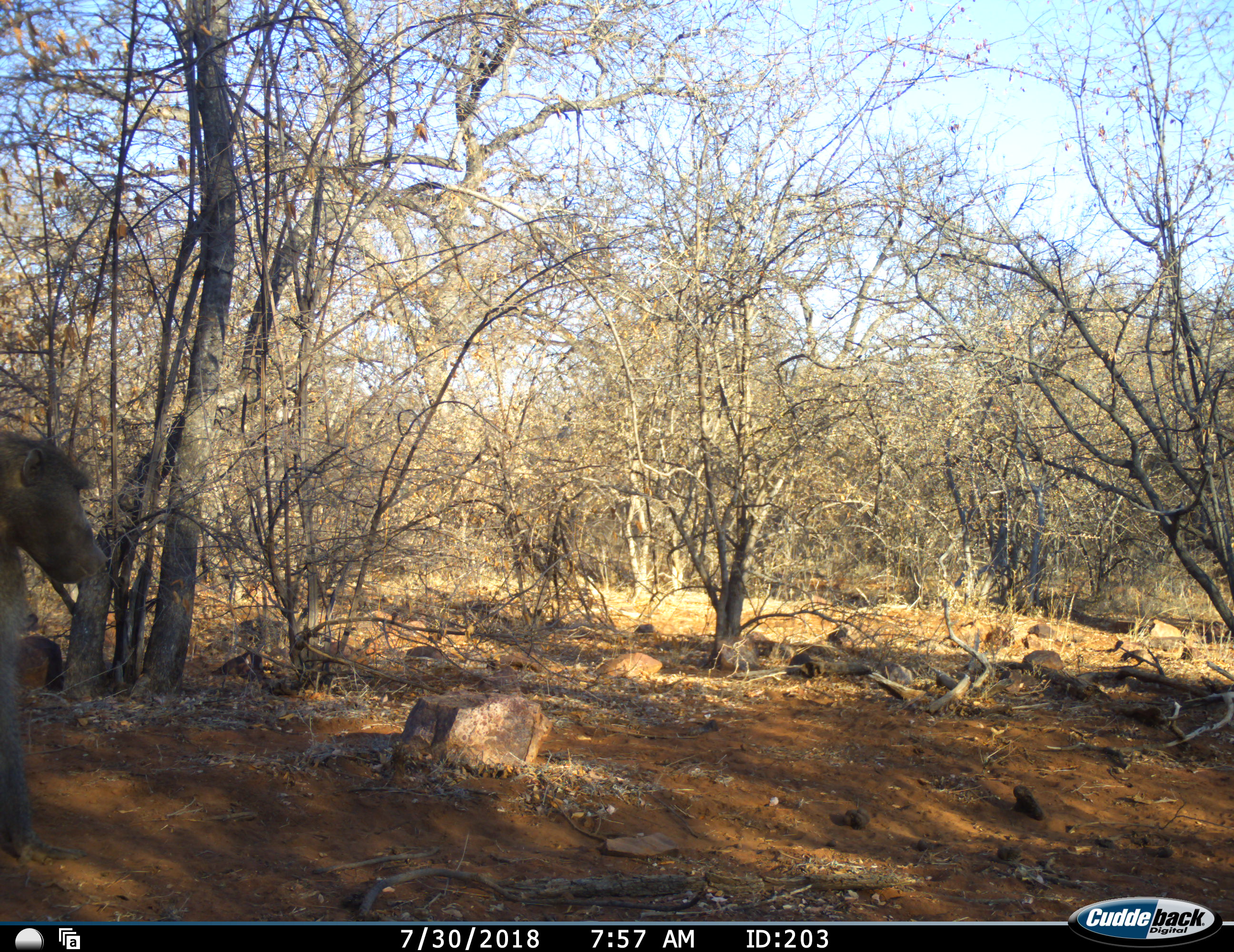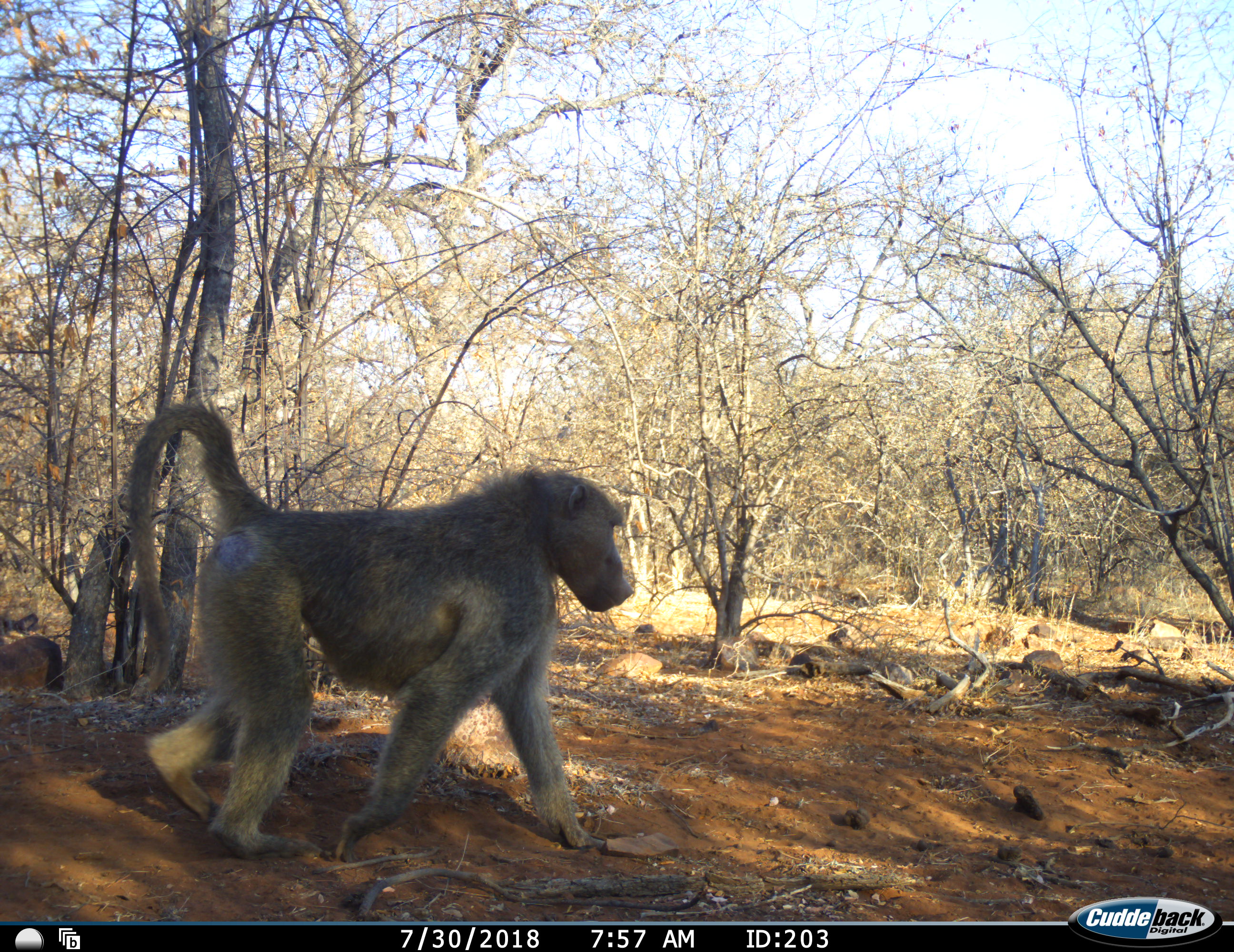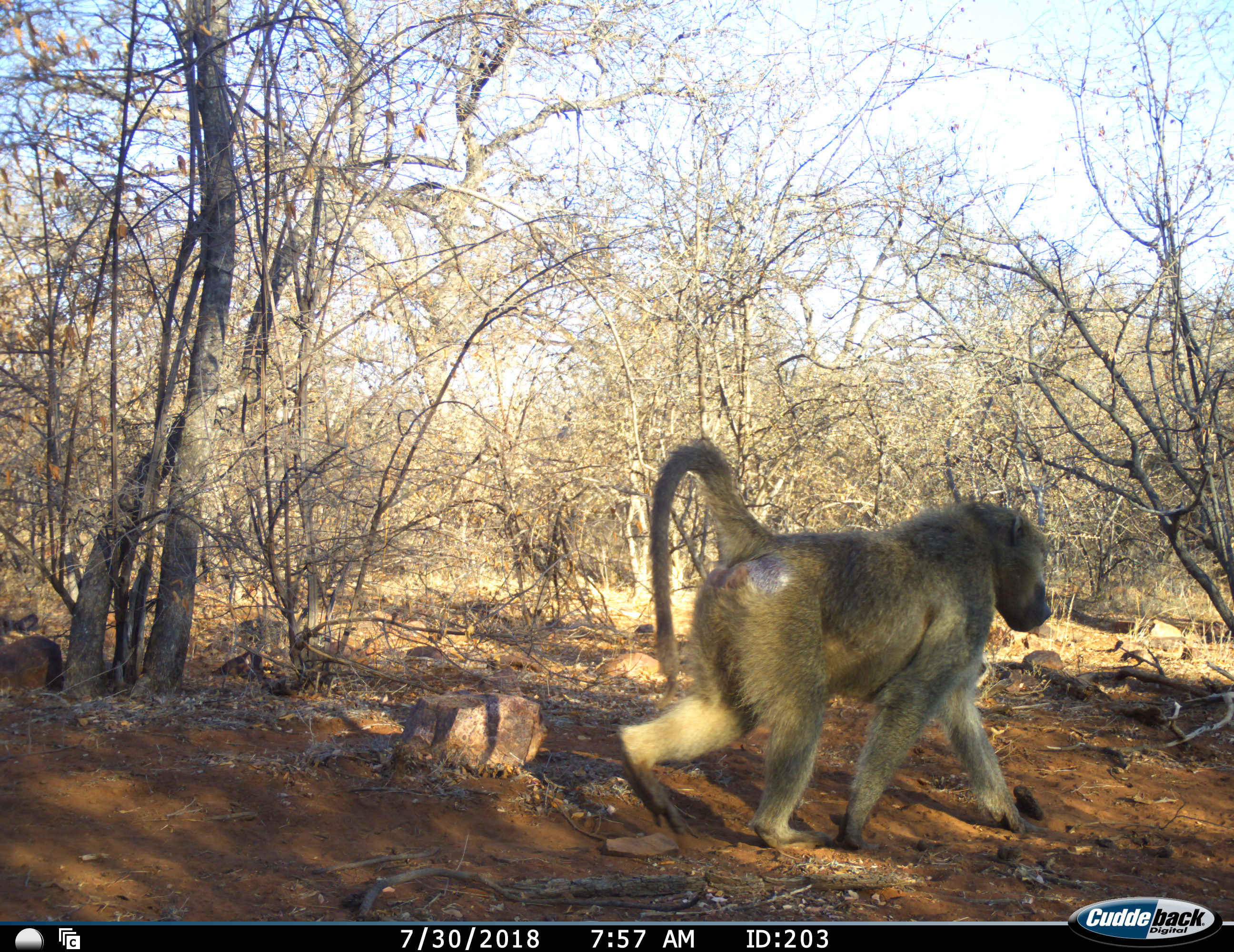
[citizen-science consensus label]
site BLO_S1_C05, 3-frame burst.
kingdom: Animalia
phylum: Chordata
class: Mammalia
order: Primates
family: Cercopithecidae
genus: Papio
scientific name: Papio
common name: baboon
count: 1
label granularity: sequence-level